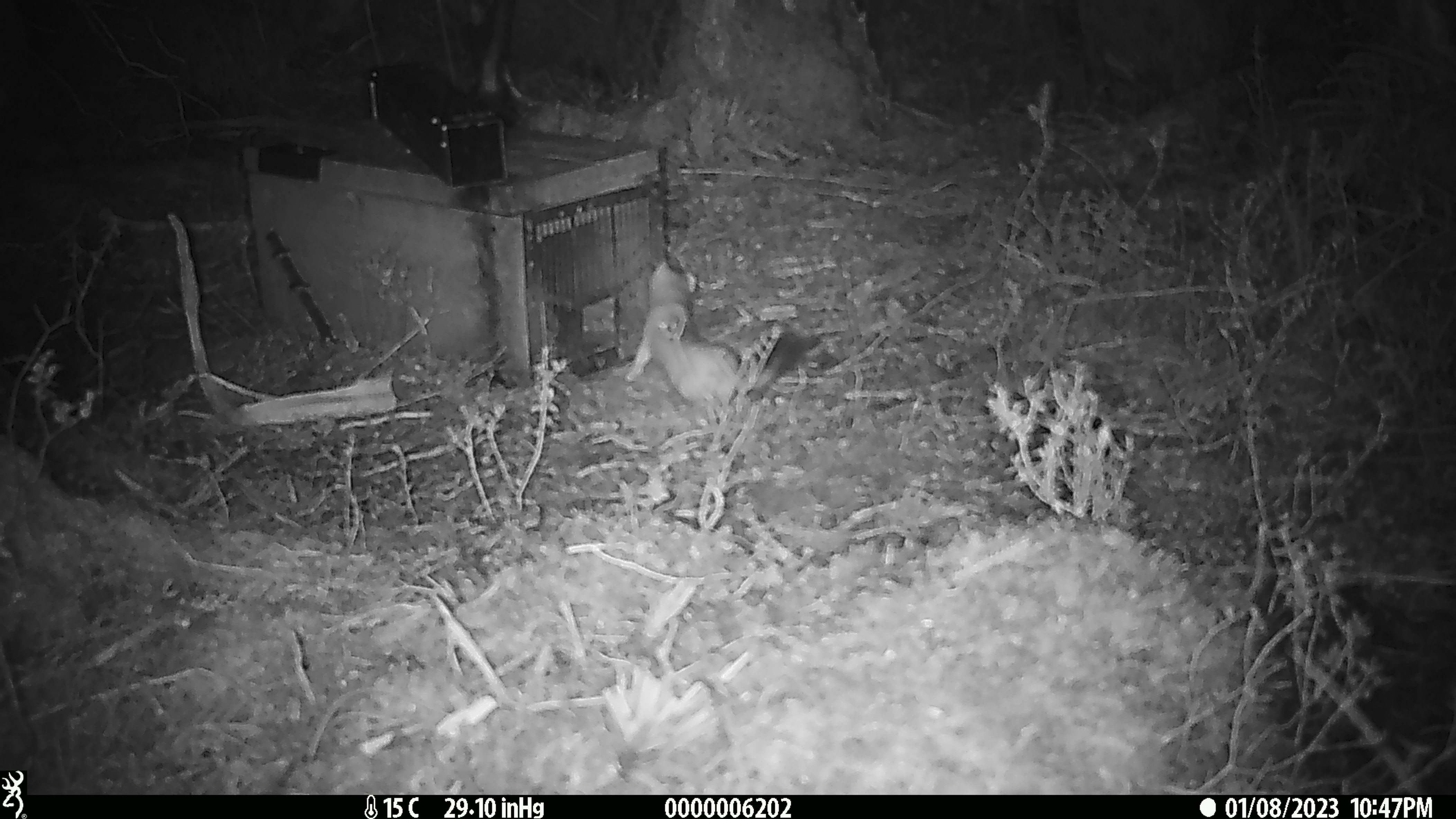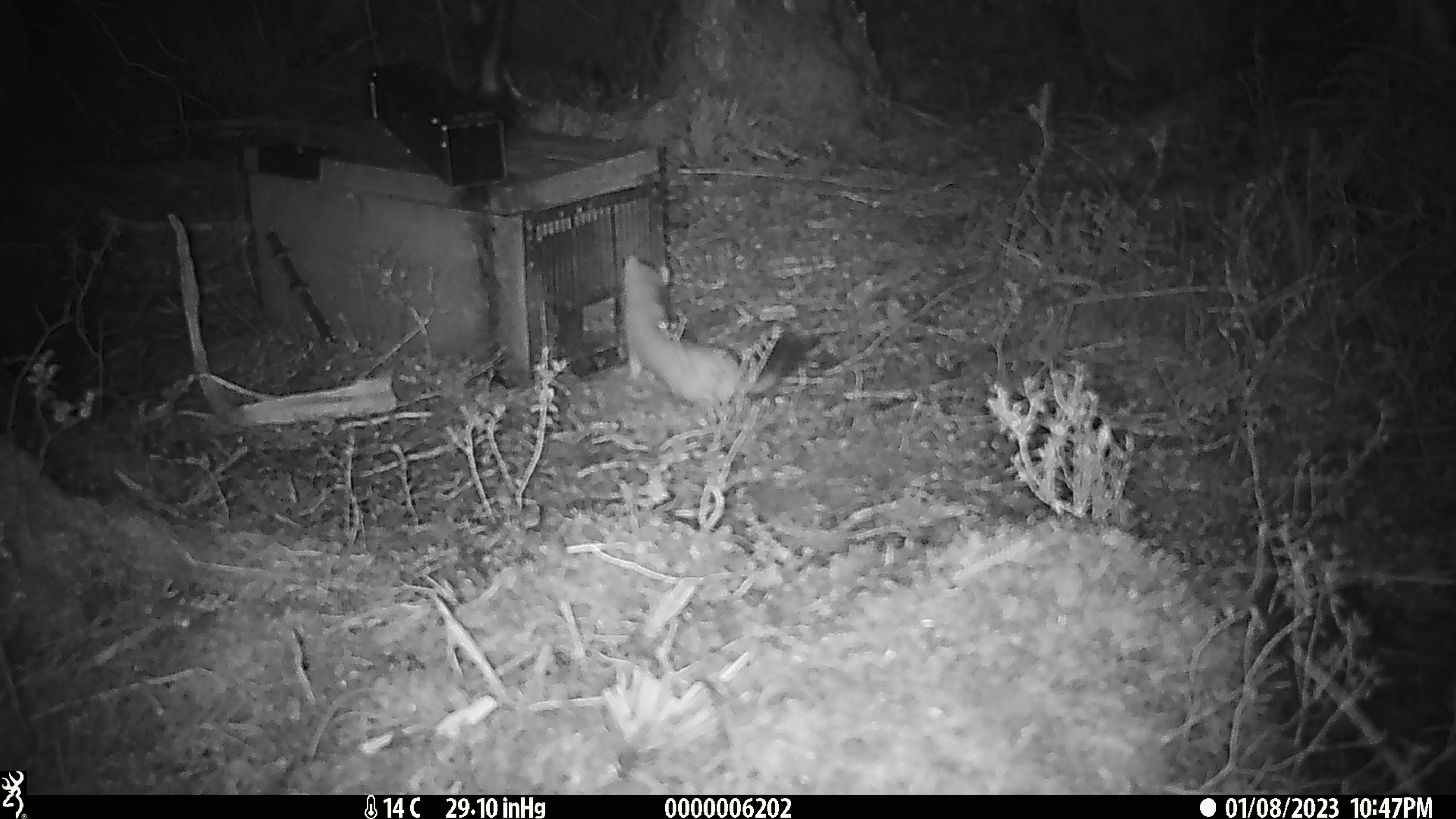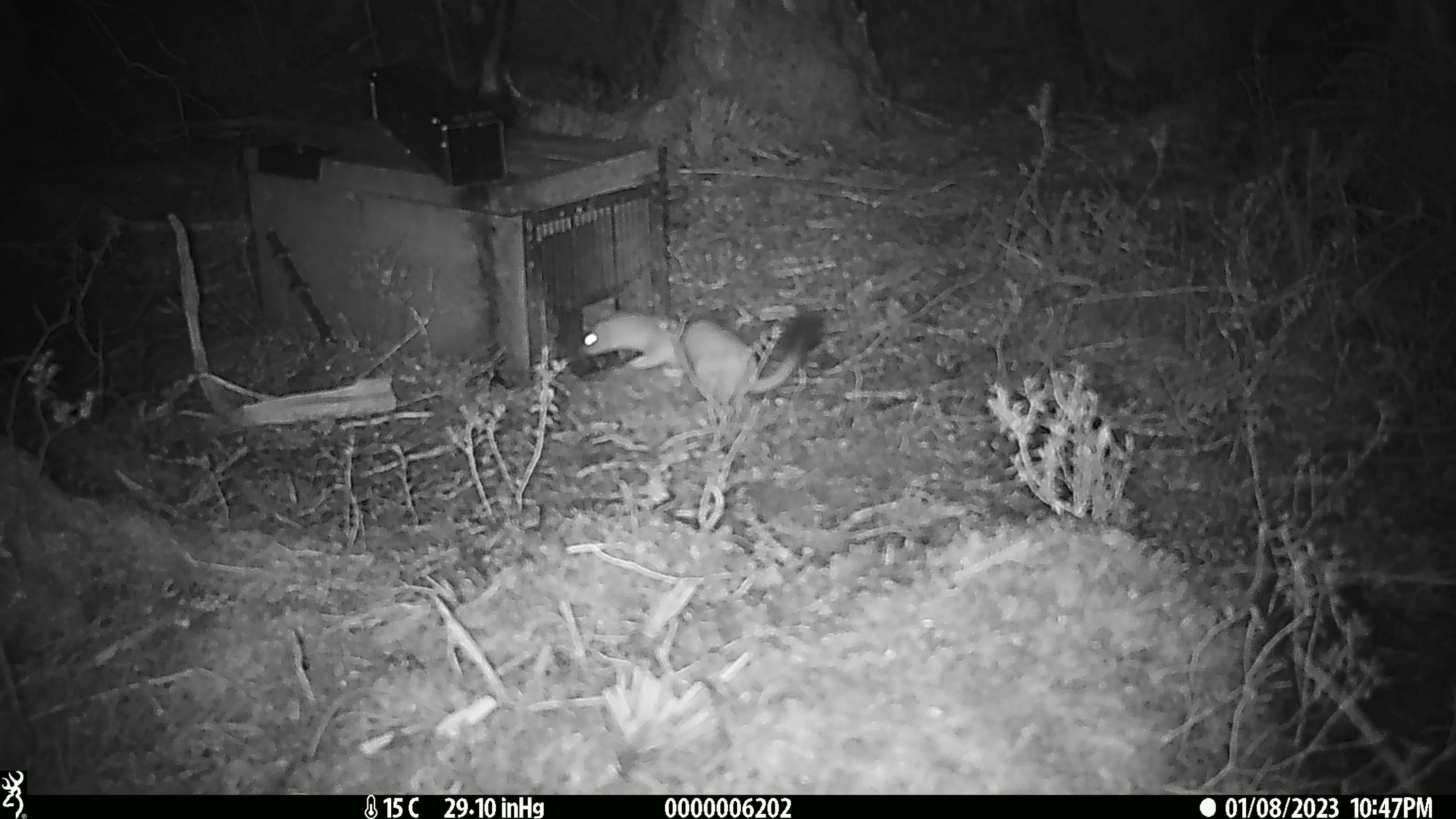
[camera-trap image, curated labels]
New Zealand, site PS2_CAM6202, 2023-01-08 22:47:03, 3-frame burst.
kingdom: Animalia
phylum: Chordata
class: Mammalia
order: Carnivora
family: Mustelidae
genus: Mustela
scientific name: Mustela erminea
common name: stoat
Stoat (Mustela erminea).